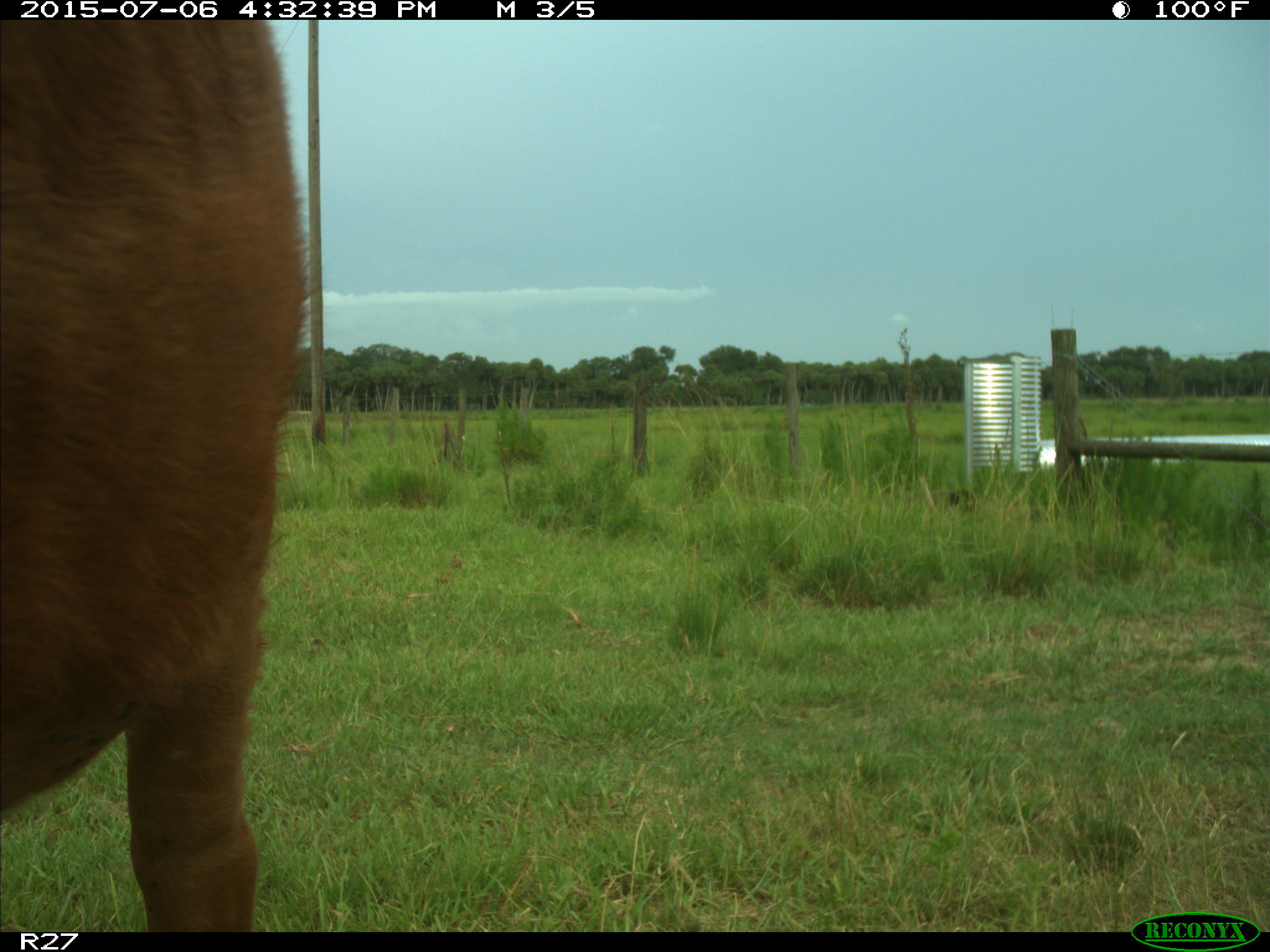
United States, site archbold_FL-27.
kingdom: Animalia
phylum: Chordata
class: Mammalia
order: Artiodactyla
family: Bovidae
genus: Bos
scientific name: Bos taurus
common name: domestic cow